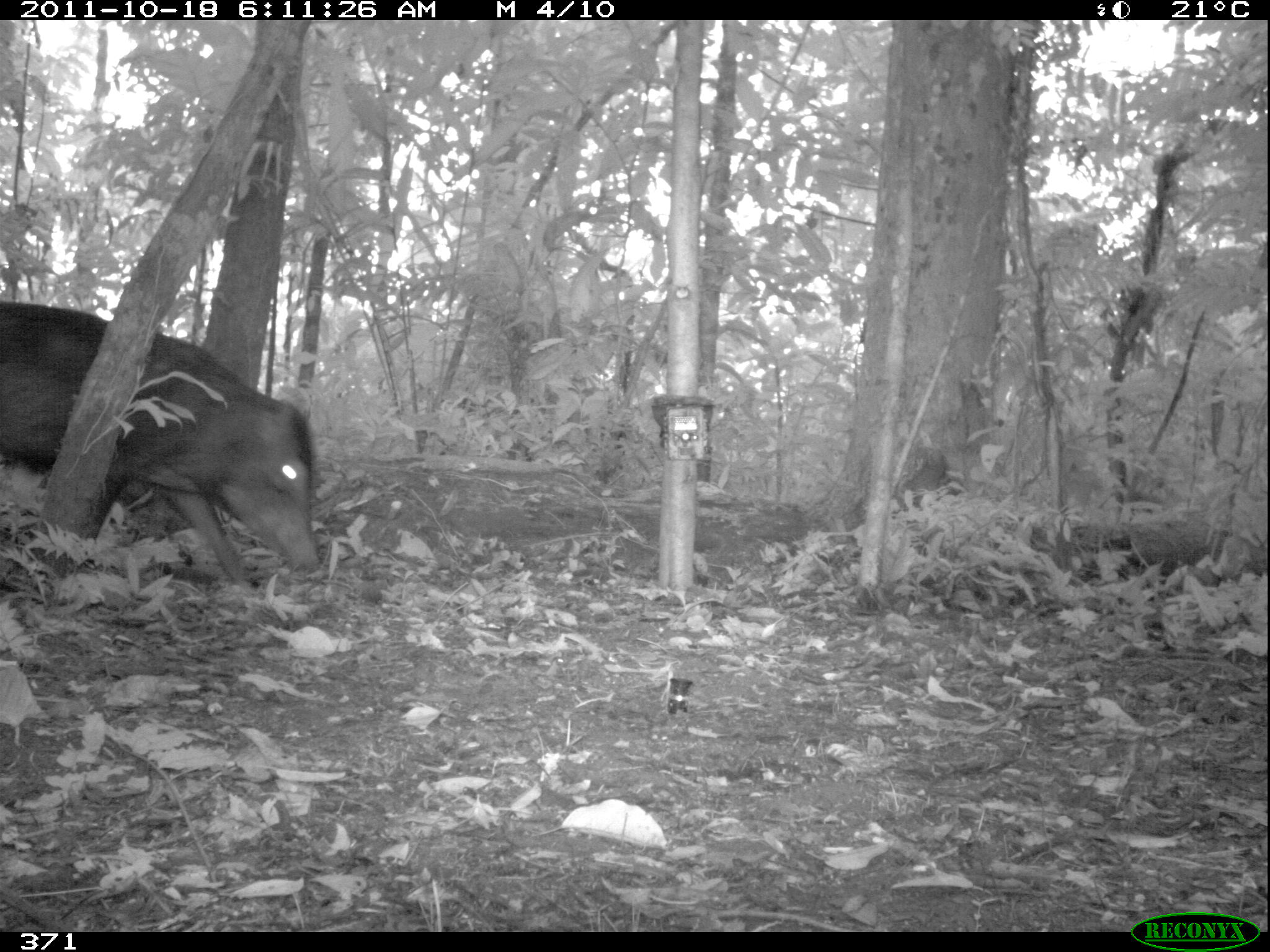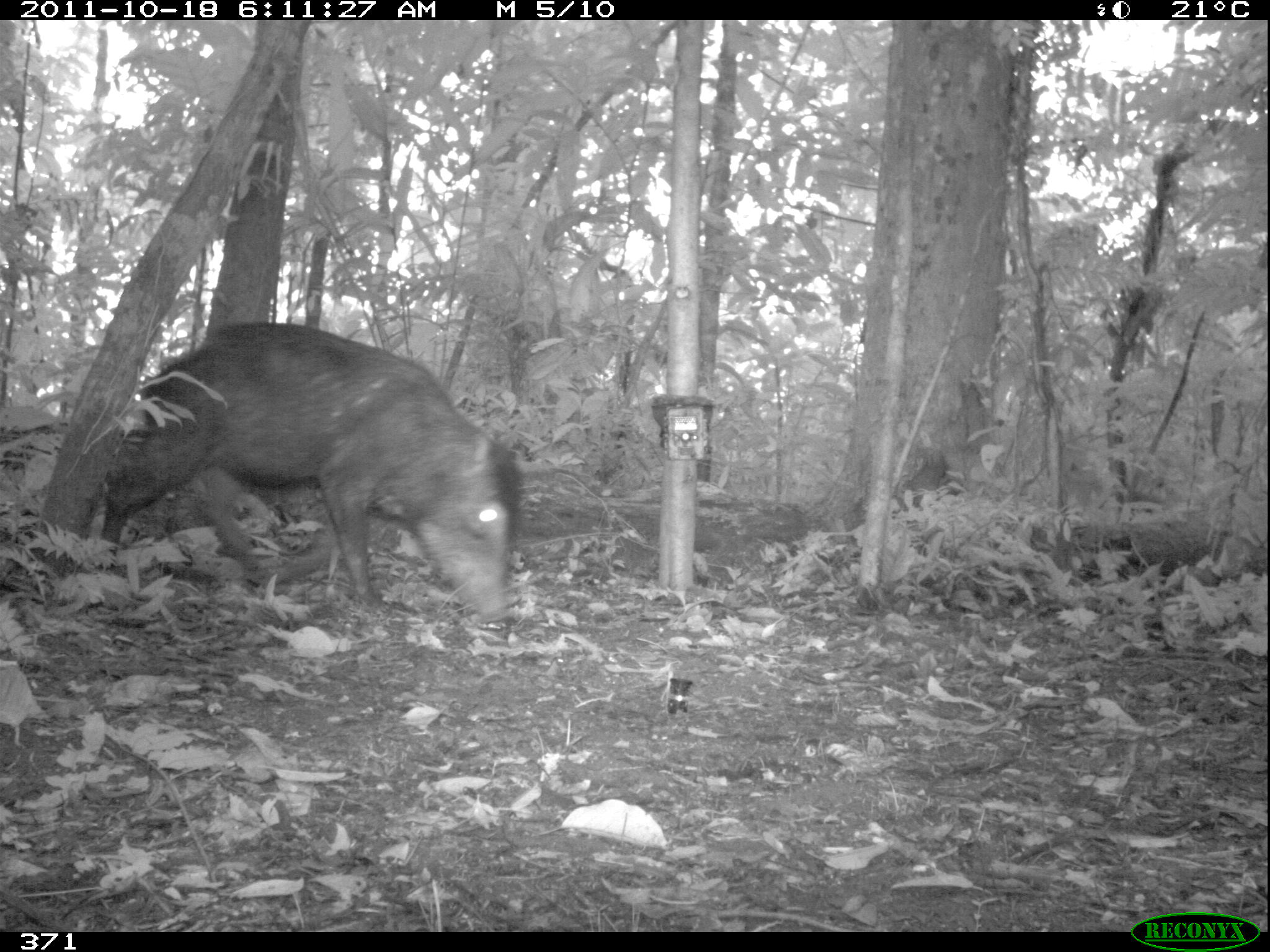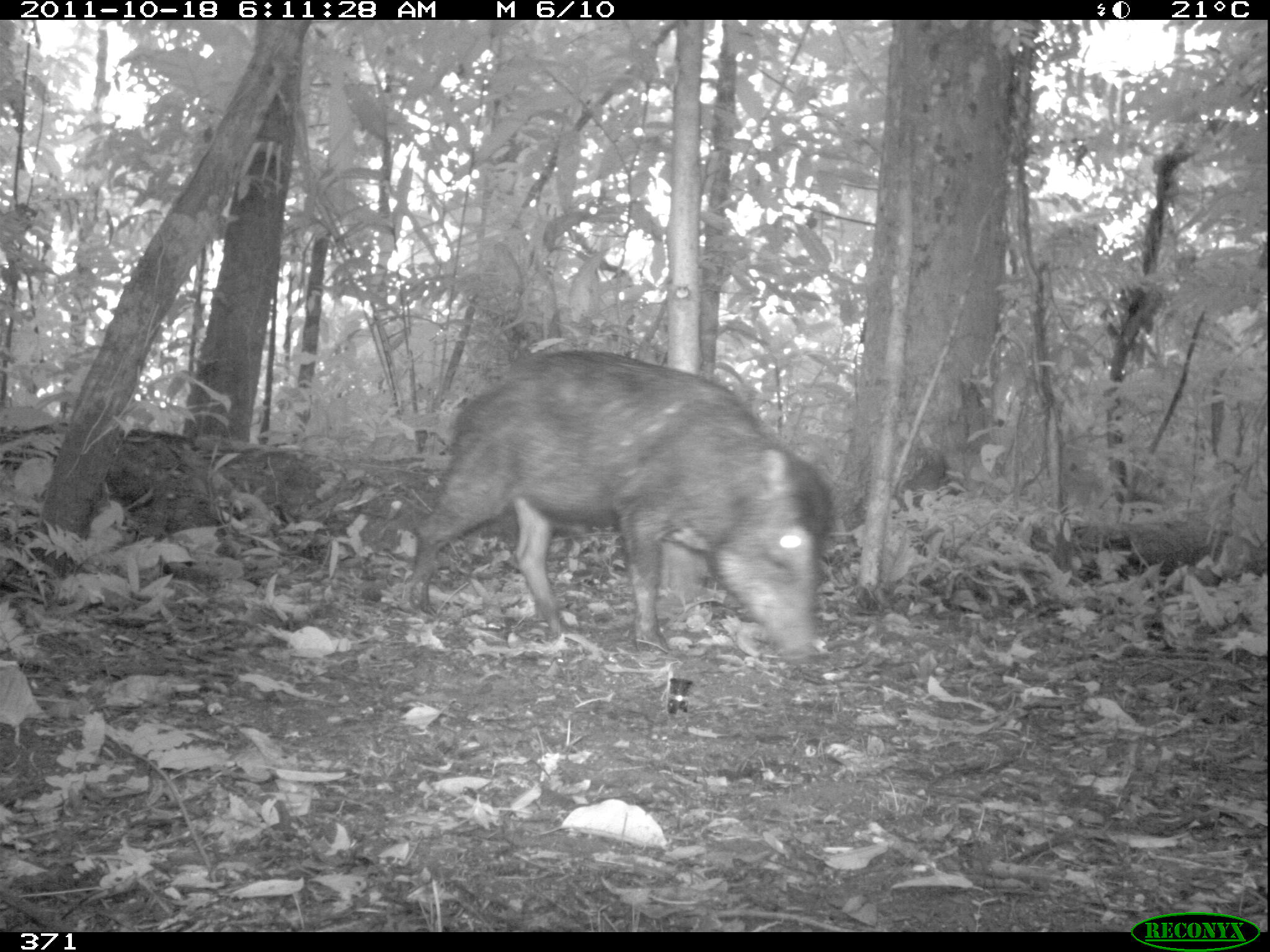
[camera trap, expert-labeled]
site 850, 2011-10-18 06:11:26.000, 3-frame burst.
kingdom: Animalia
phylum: Chordata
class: Mammalia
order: Artiodactyla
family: Tayassuidae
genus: Tayassu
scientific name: Tayassu pecari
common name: white-lipped peccary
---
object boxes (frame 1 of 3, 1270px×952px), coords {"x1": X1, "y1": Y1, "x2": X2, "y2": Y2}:
tayassu pecari: {"x1": 1, "y1": 303, "x2": 321, "y2": 589}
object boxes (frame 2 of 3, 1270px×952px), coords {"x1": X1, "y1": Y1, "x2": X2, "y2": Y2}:
tayassu pecari: {"x1": 95, "y1": 319, "x2": 523, "y2": 622}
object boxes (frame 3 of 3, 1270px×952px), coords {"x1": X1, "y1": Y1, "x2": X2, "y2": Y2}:
tayassu pecari: {"x1": 413, "y1": 348, "x2": 837, "y2": 662}